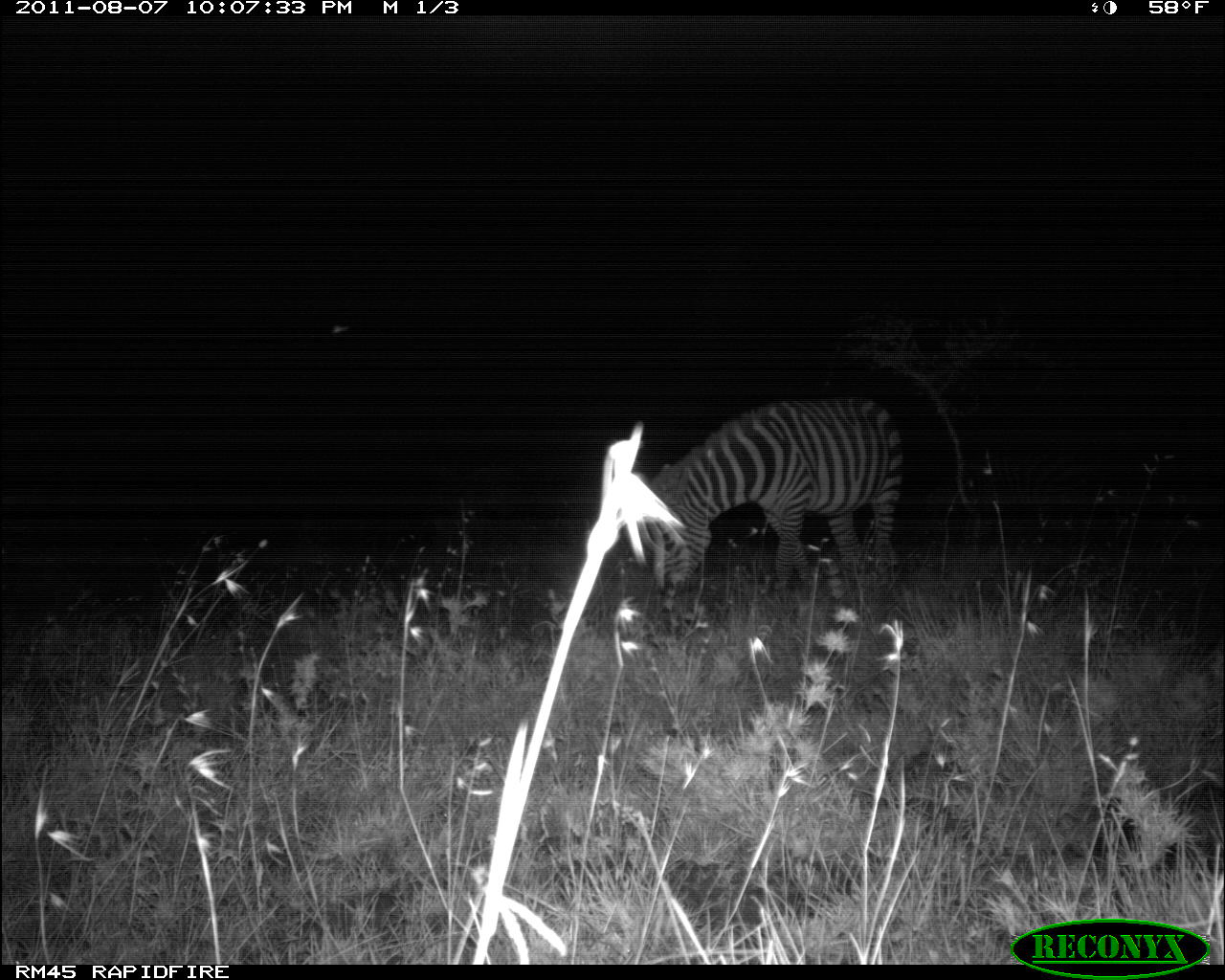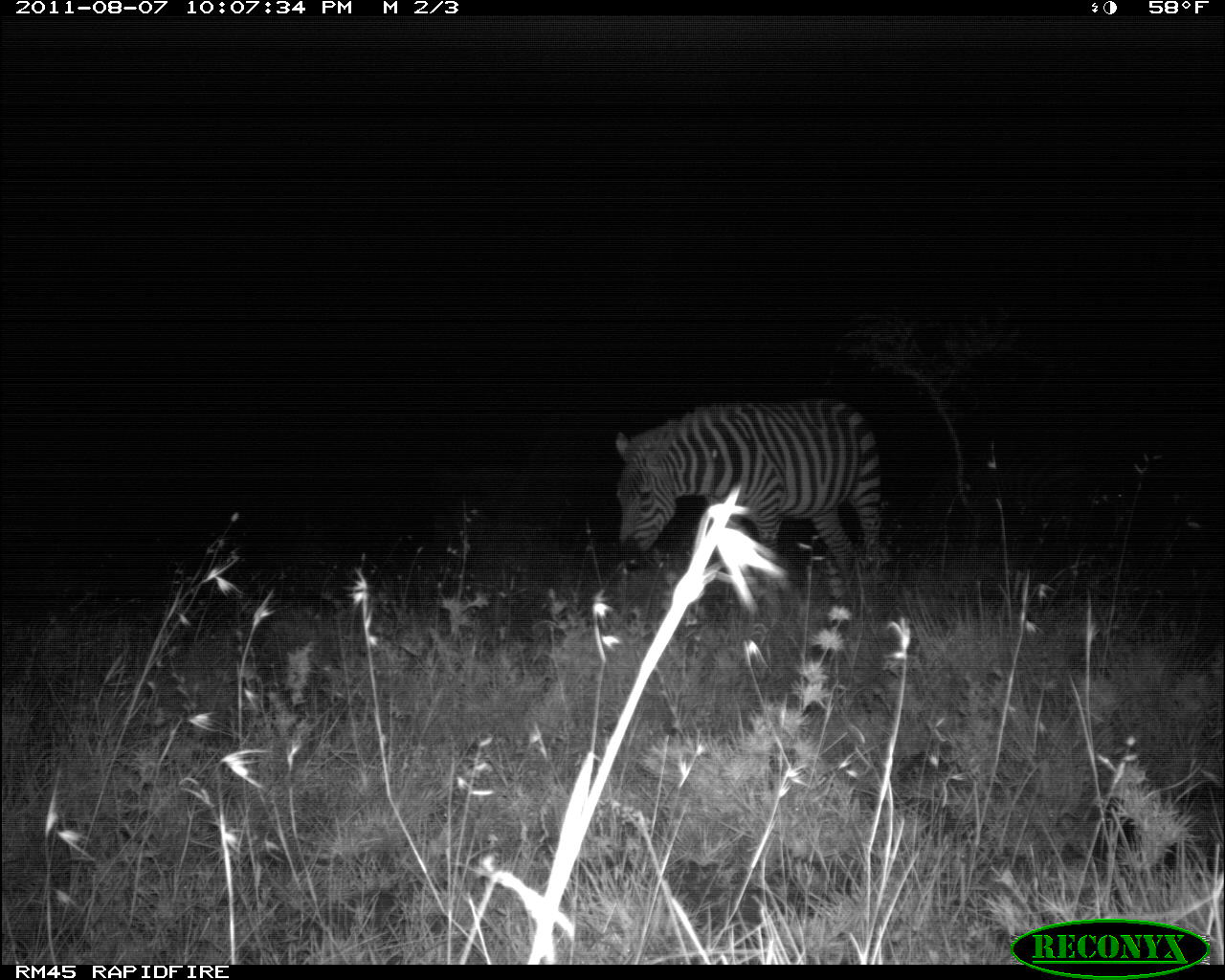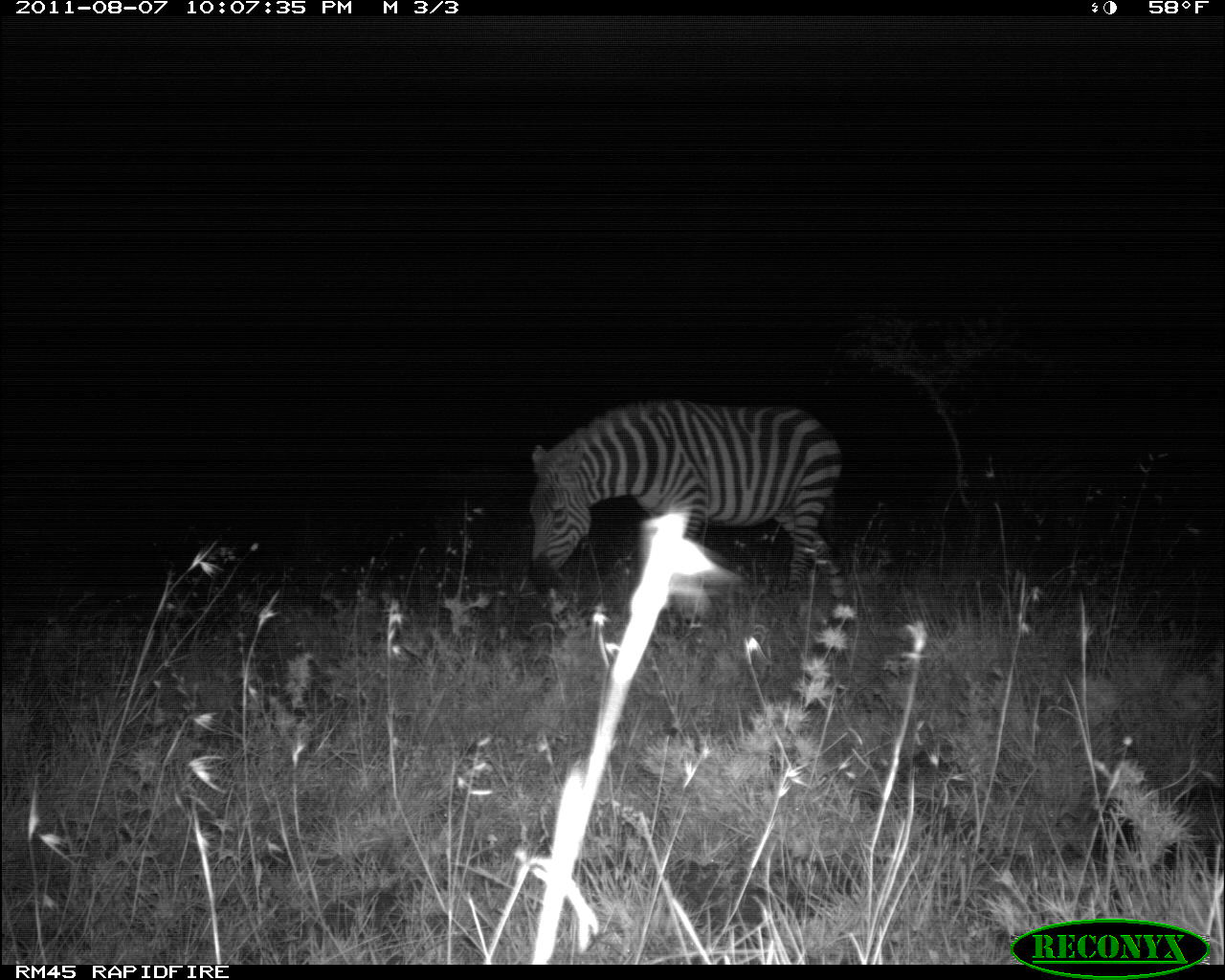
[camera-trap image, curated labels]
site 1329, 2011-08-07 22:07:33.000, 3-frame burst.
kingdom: Animalia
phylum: Chordata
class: Mammalia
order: Perissodactyla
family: Equidae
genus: Equus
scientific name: Equus quagga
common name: plains zebra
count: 1